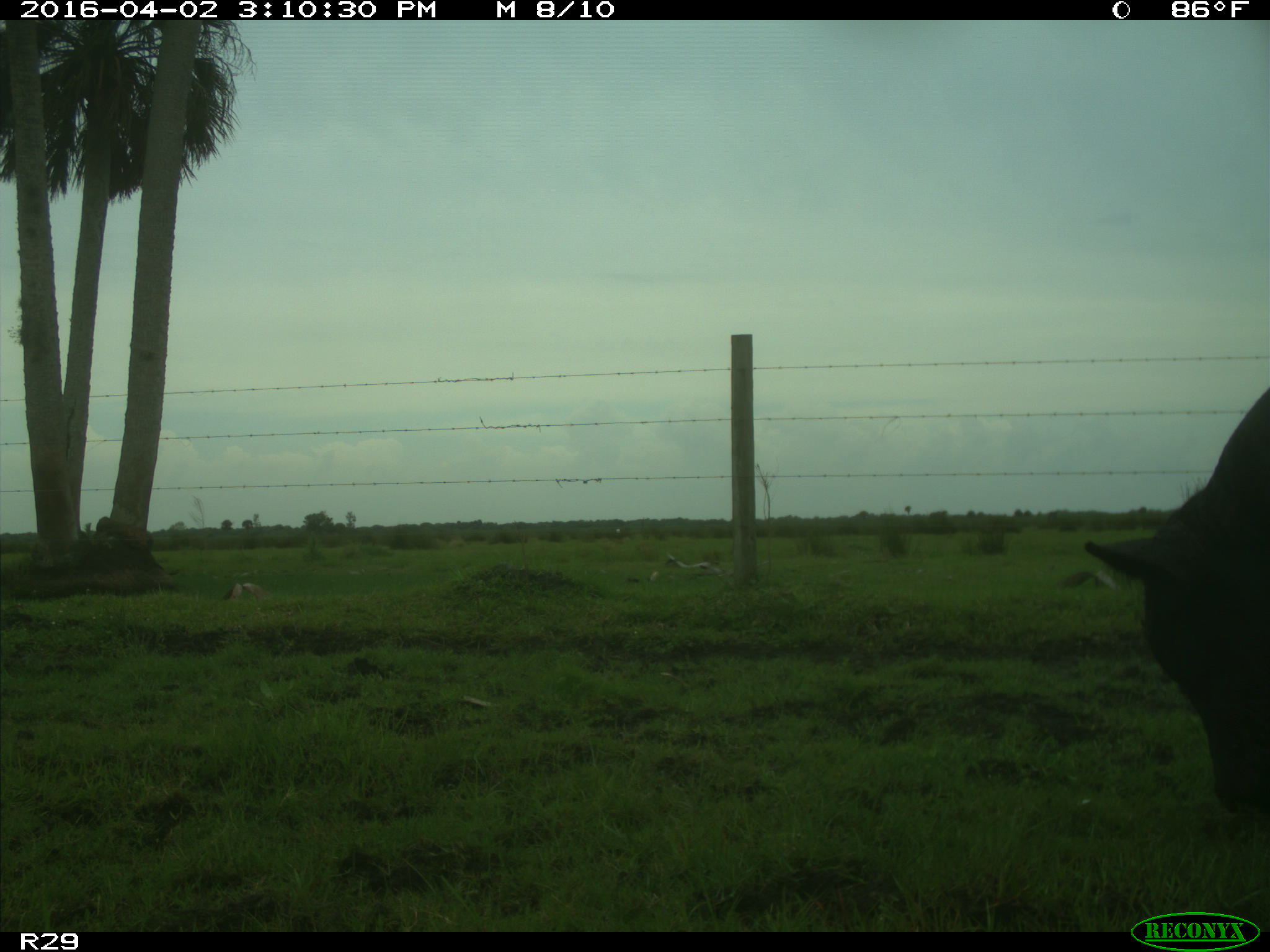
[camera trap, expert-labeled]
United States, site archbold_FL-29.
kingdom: Animalia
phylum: Chordata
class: Mammalia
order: Artiodactyla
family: Bovidae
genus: Bos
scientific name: Bos taurus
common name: domestic cow